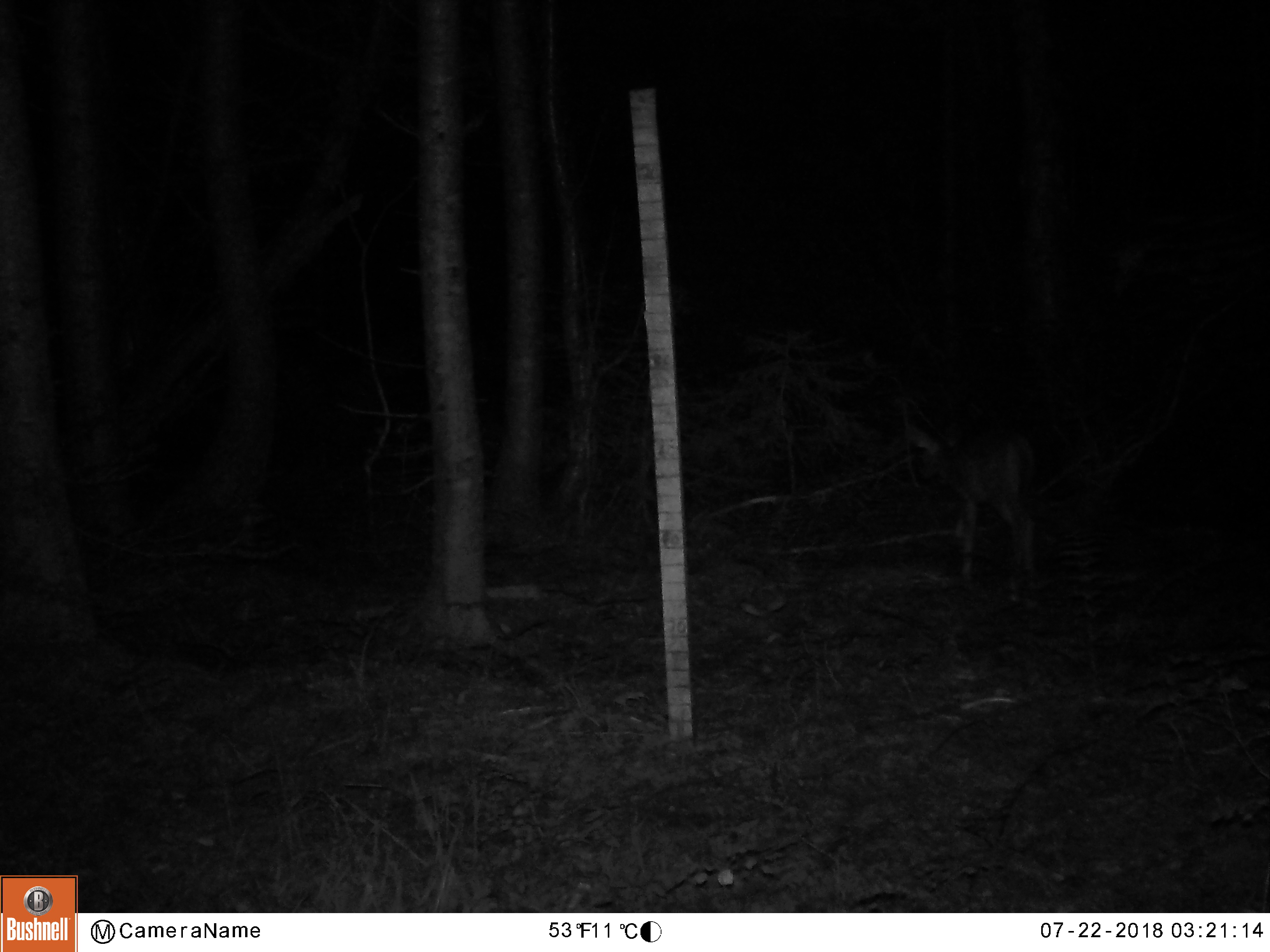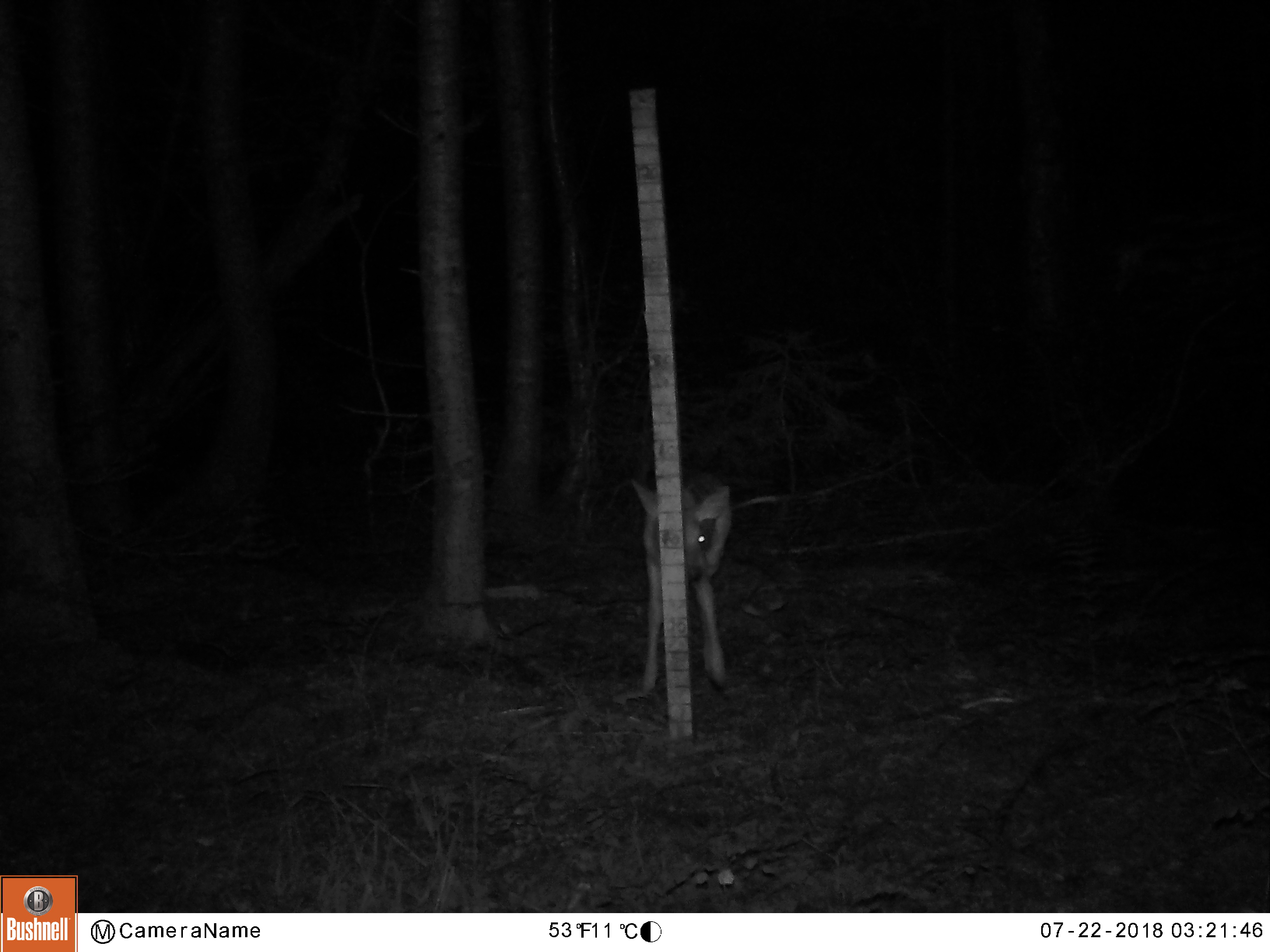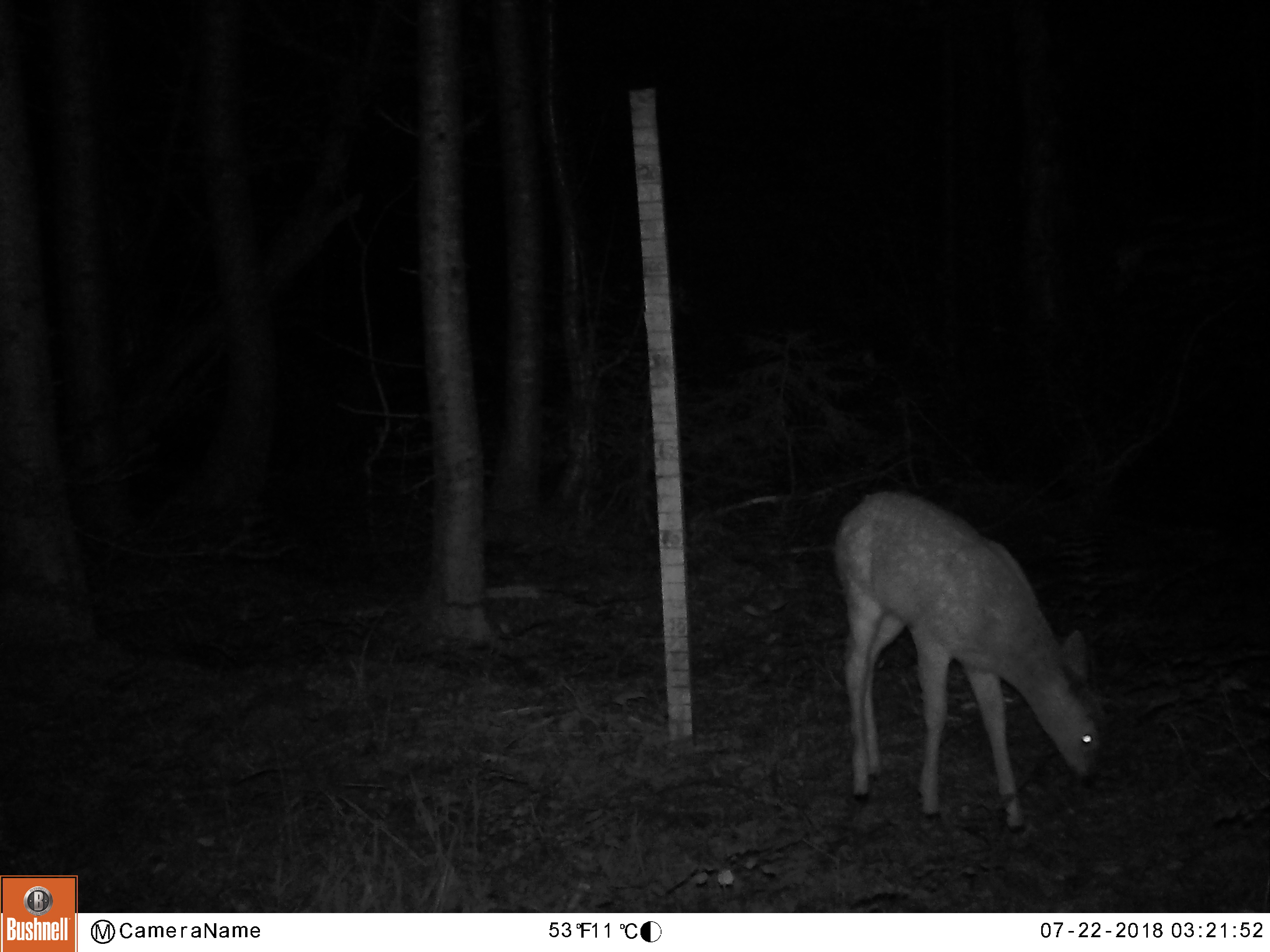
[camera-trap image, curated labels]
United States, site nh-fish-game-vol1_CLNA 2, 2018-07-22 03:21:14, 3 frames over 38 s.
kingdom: Animalia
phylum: Chordata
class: Mammalia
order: Artiodactyla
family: Cervidae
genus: Odocoileus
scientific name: Odocoileus virginianus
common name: white-tailed deer